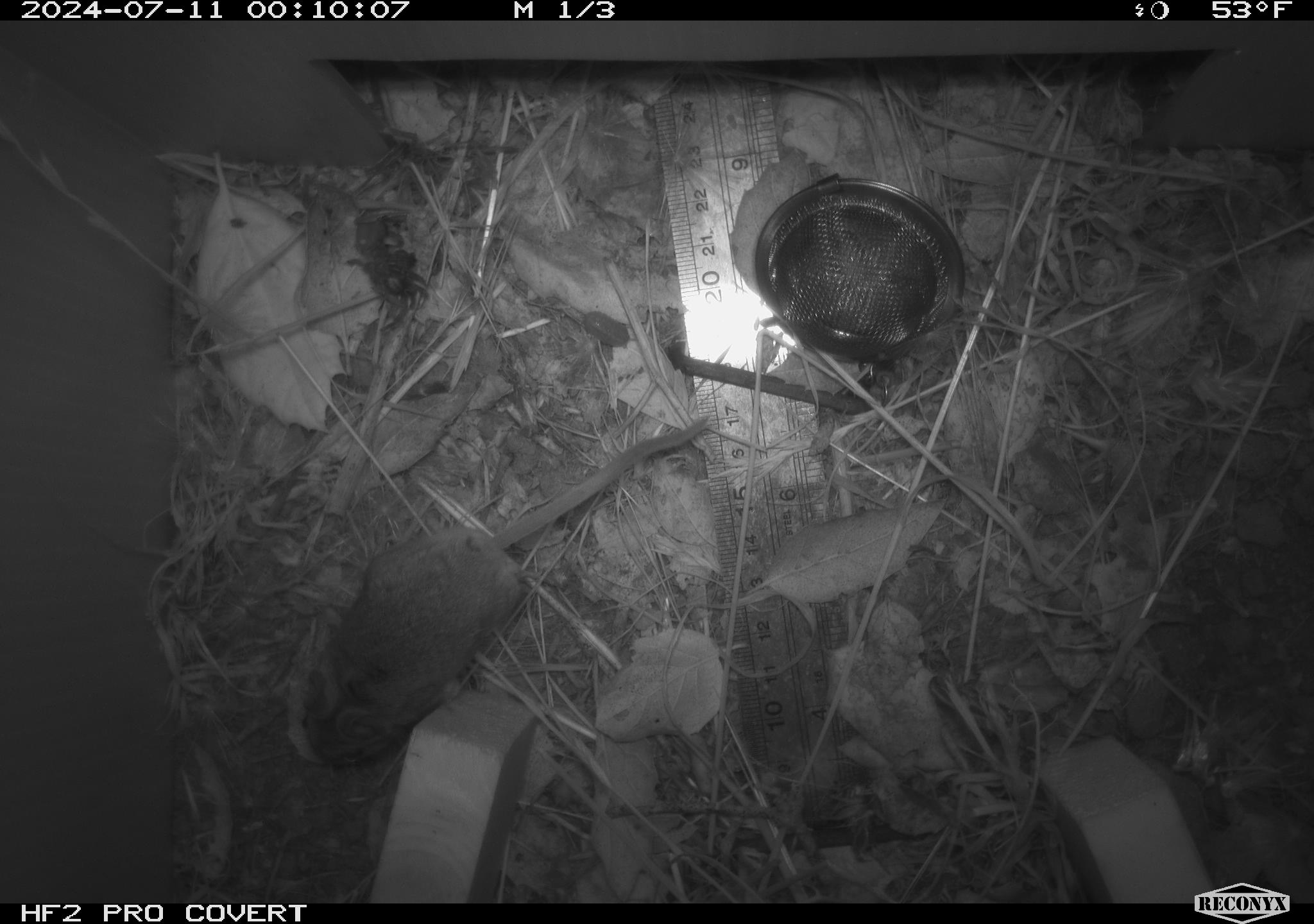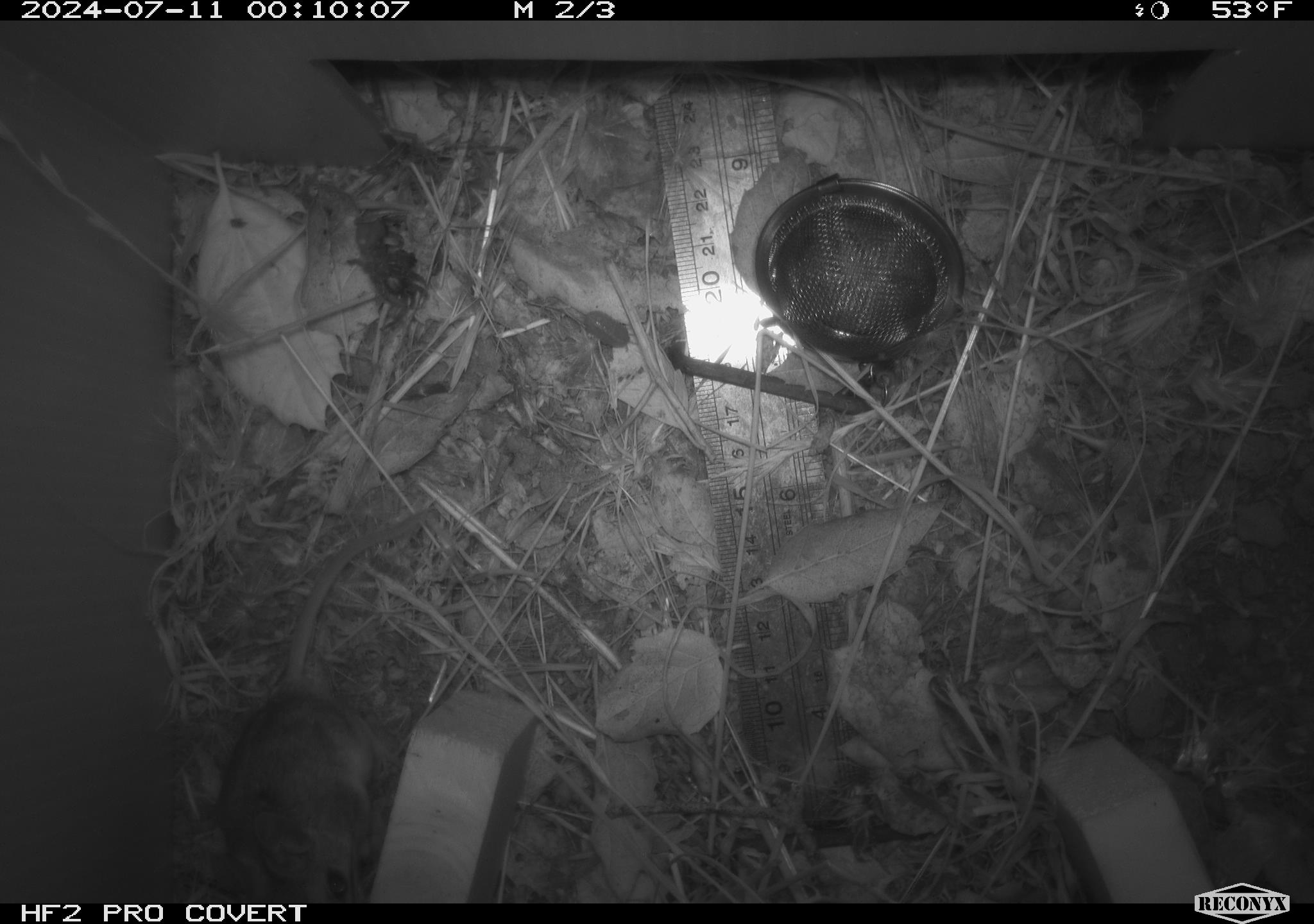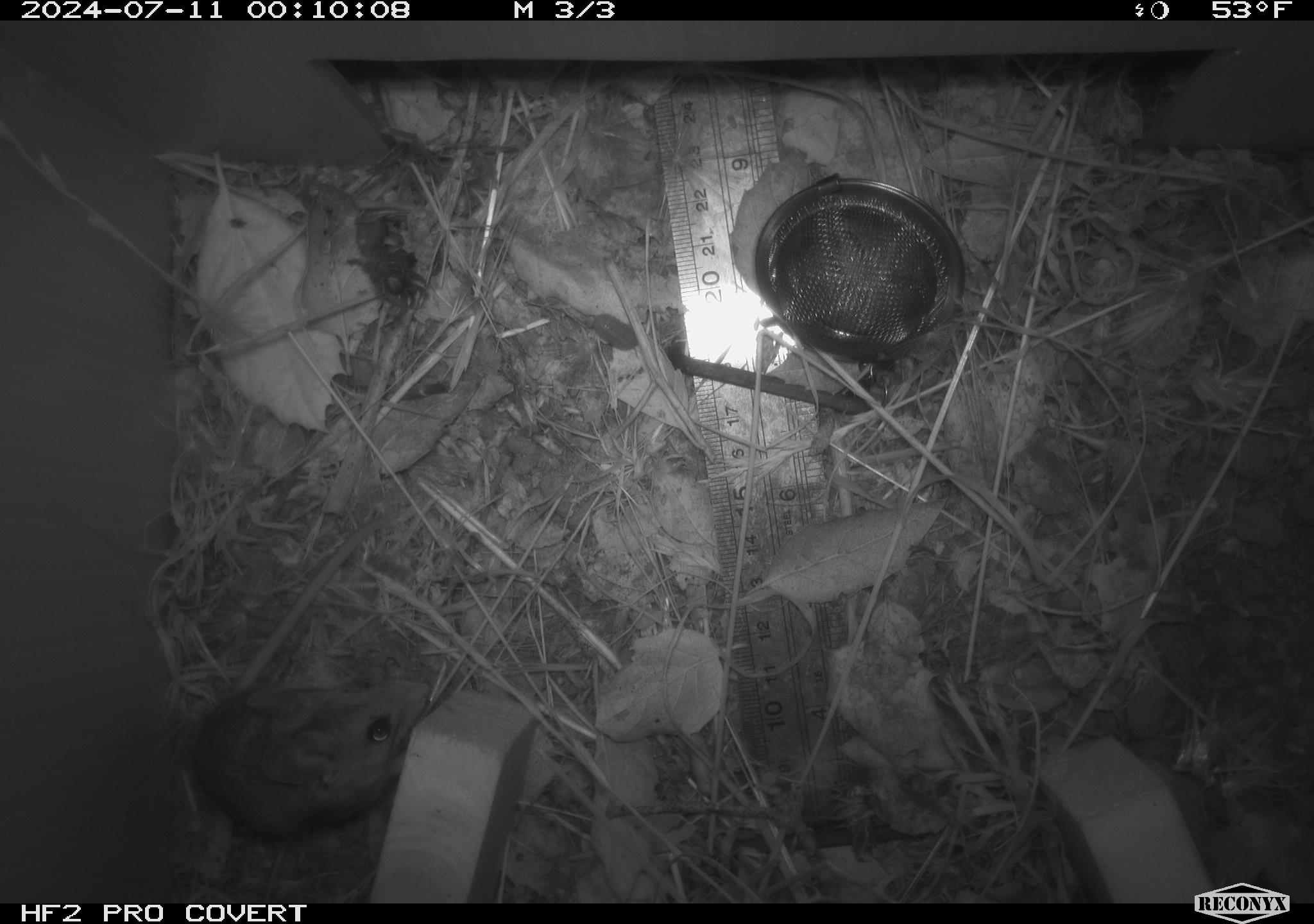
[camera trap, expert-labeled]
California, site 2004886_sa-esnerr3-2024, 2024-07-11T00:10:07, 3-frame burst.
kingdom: Animalia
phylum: Chordata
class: Mammalia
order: Rodentia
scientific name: Rodentia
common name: rodent